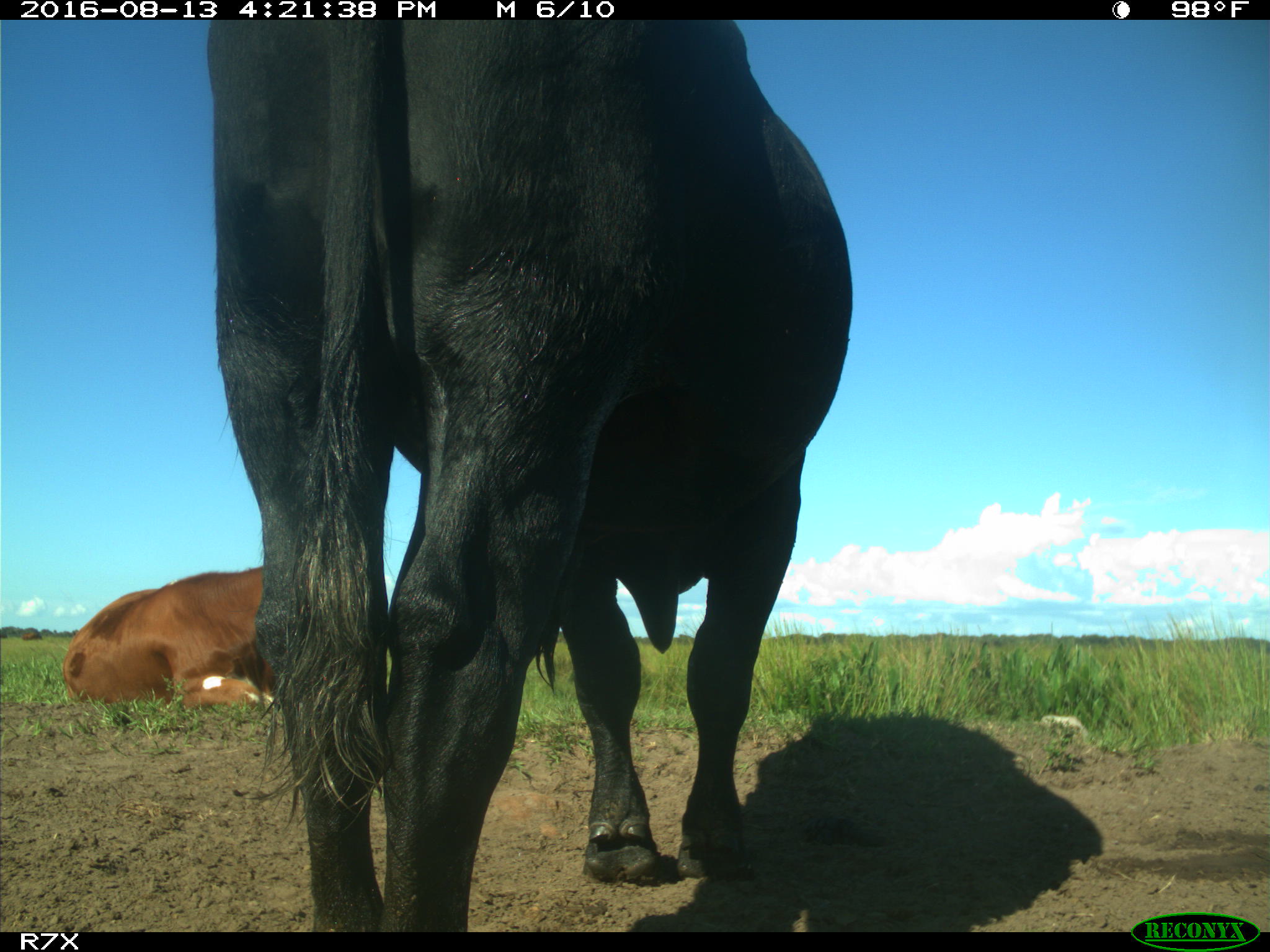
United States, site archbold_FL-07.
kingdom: Animalia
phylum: Chordata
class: Mammalia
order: Artiodactyla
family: Bovidae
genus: Bos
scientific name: Bos taurus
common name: domestic cow